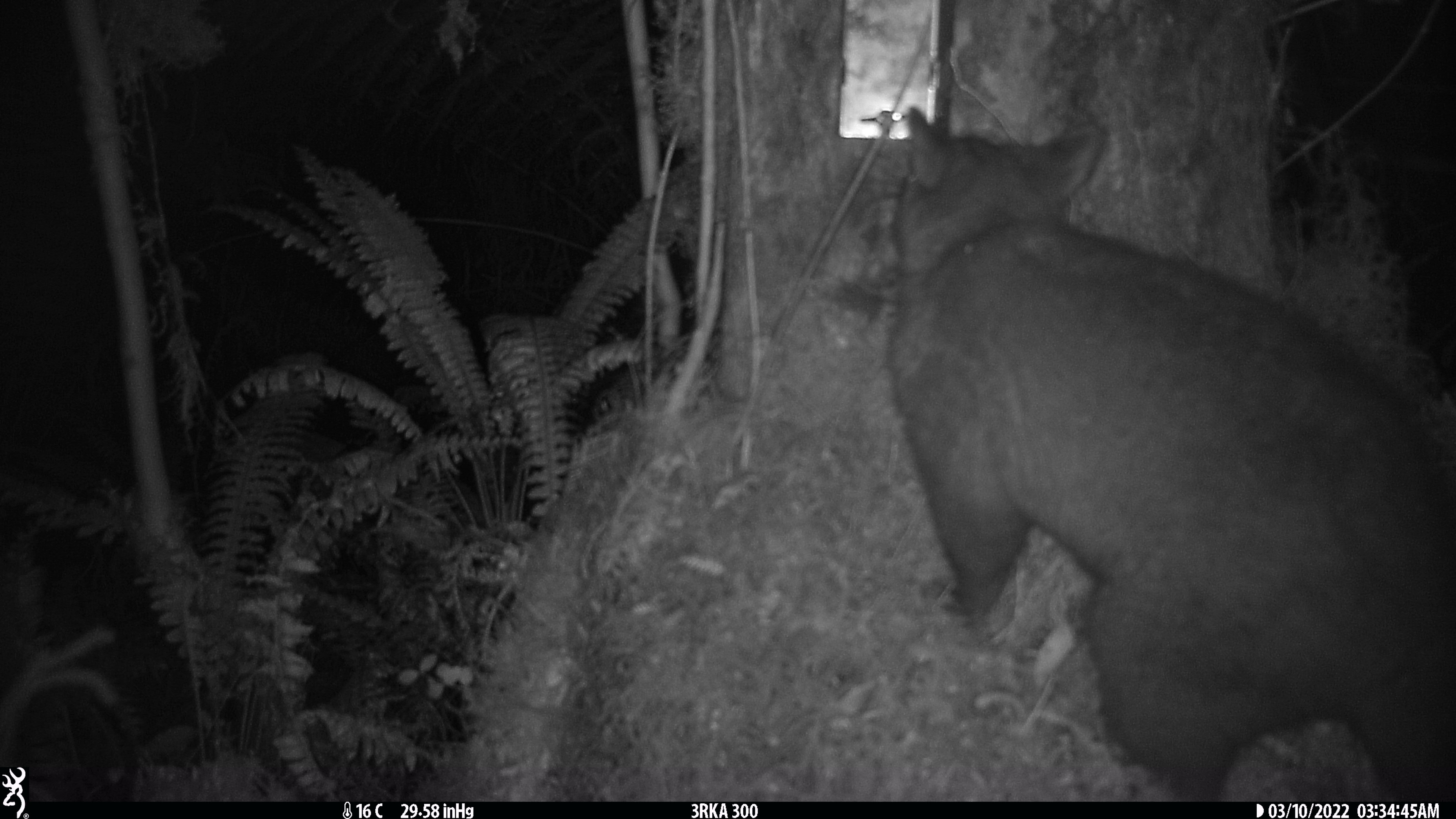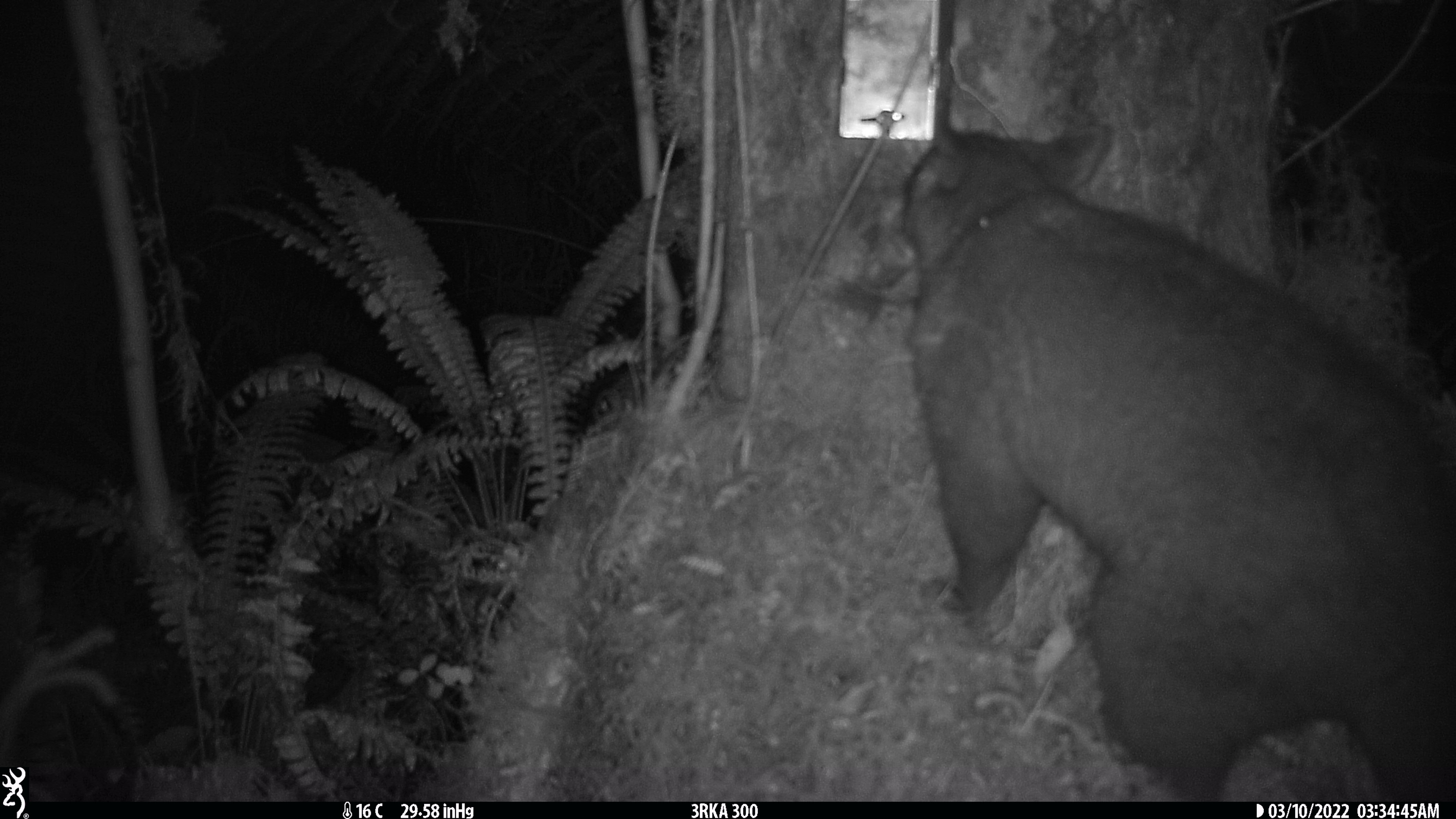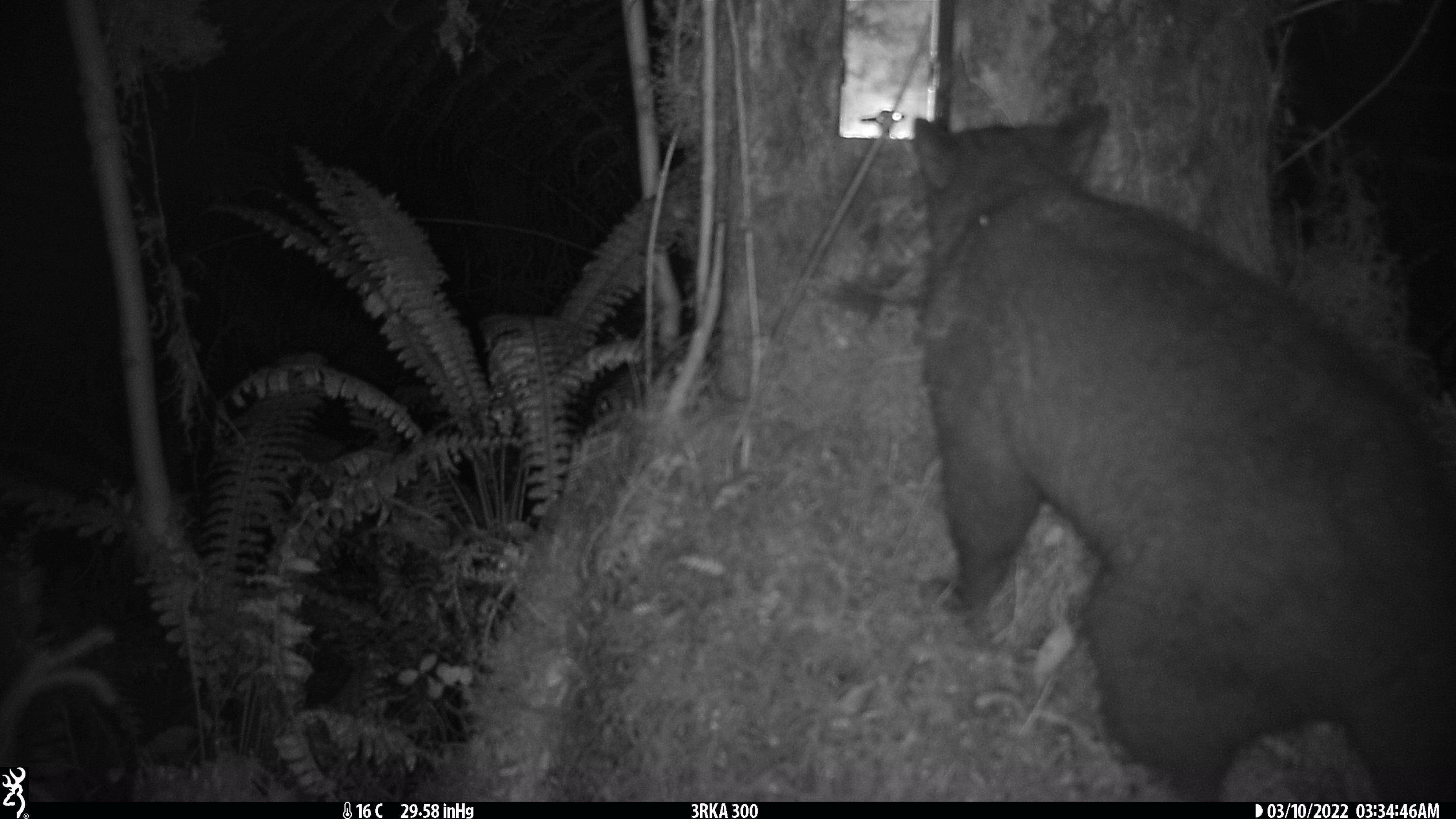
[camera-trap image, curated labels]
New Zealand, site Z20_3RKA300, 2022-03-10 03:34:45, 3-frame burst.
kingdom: Animalia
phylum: Chordata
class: Mammalia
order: Diprotodontia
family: Phalangeridae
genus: Trichosurus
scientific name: Trichosurus vulpecula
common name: common brushtail possum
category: possum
Possum (common brushtail possum) (Trichosurus vulpecula).